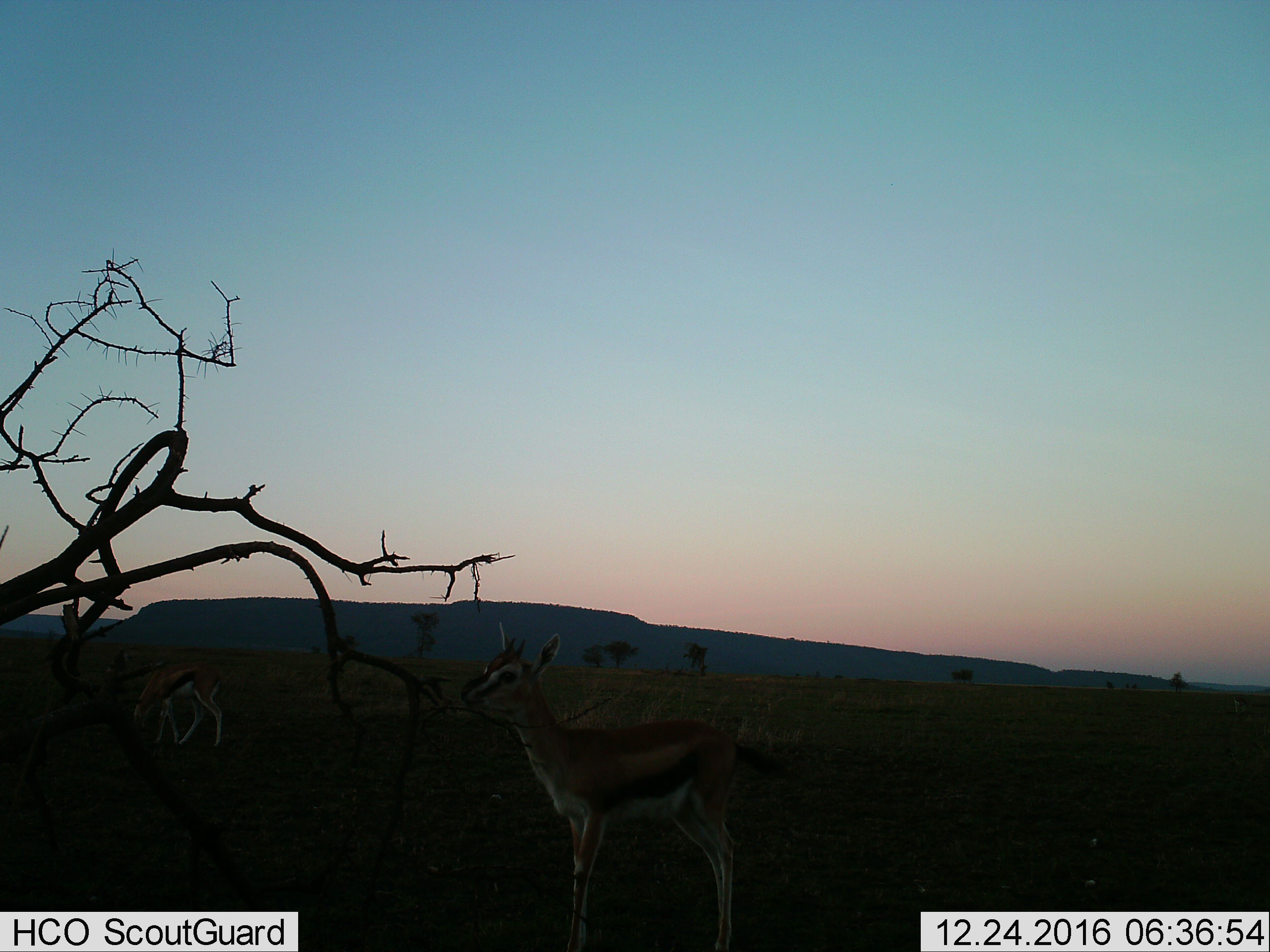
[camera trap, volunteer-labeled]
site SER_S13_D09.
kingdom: Animalia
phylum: Chordata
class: Mammalia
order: Artiodactyla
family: Bovidae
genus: Eudorcas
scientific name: Eudorcas thomsonii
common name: thomson's gazelle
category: gazellethomsons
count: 2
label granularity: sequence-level